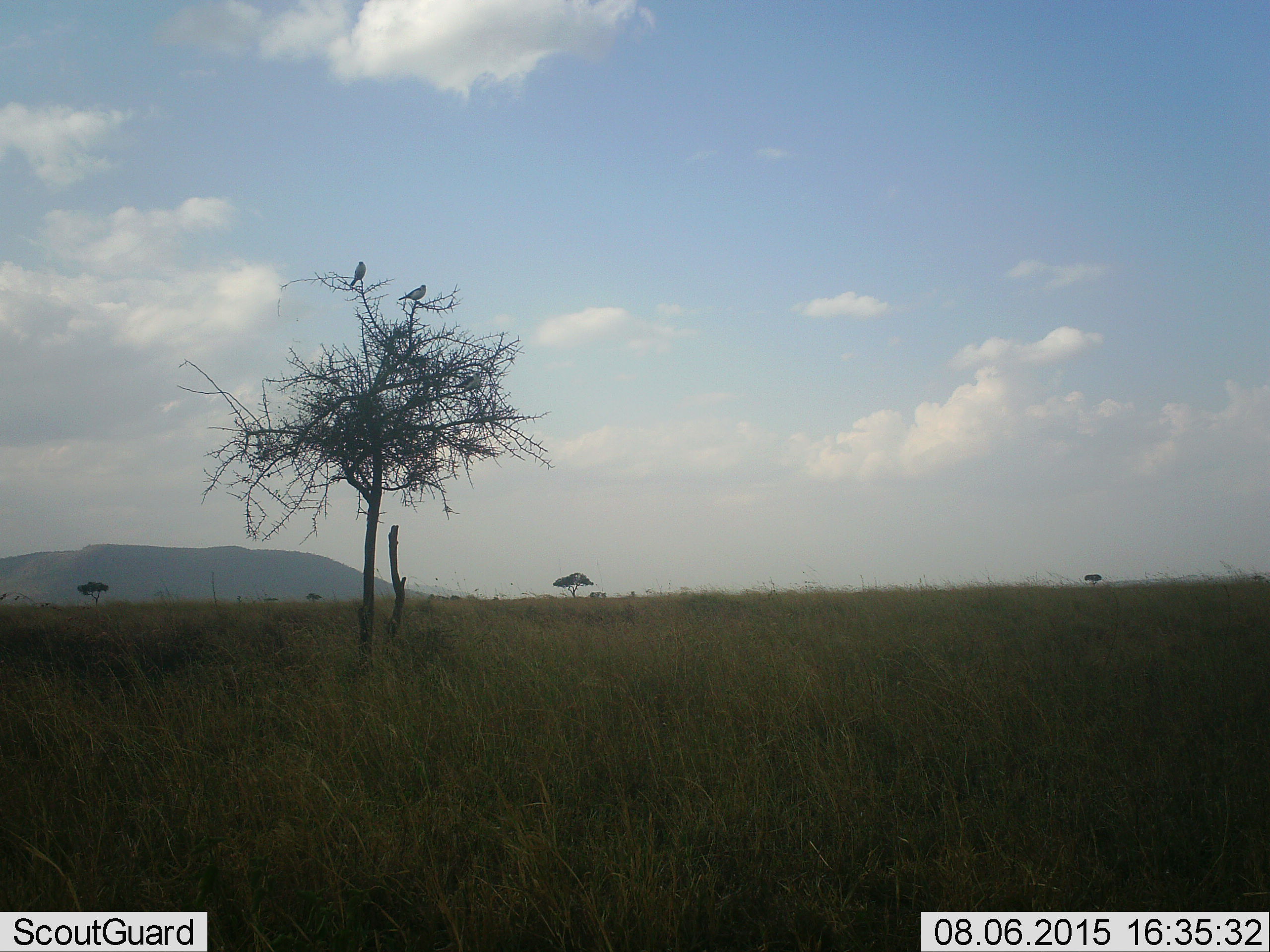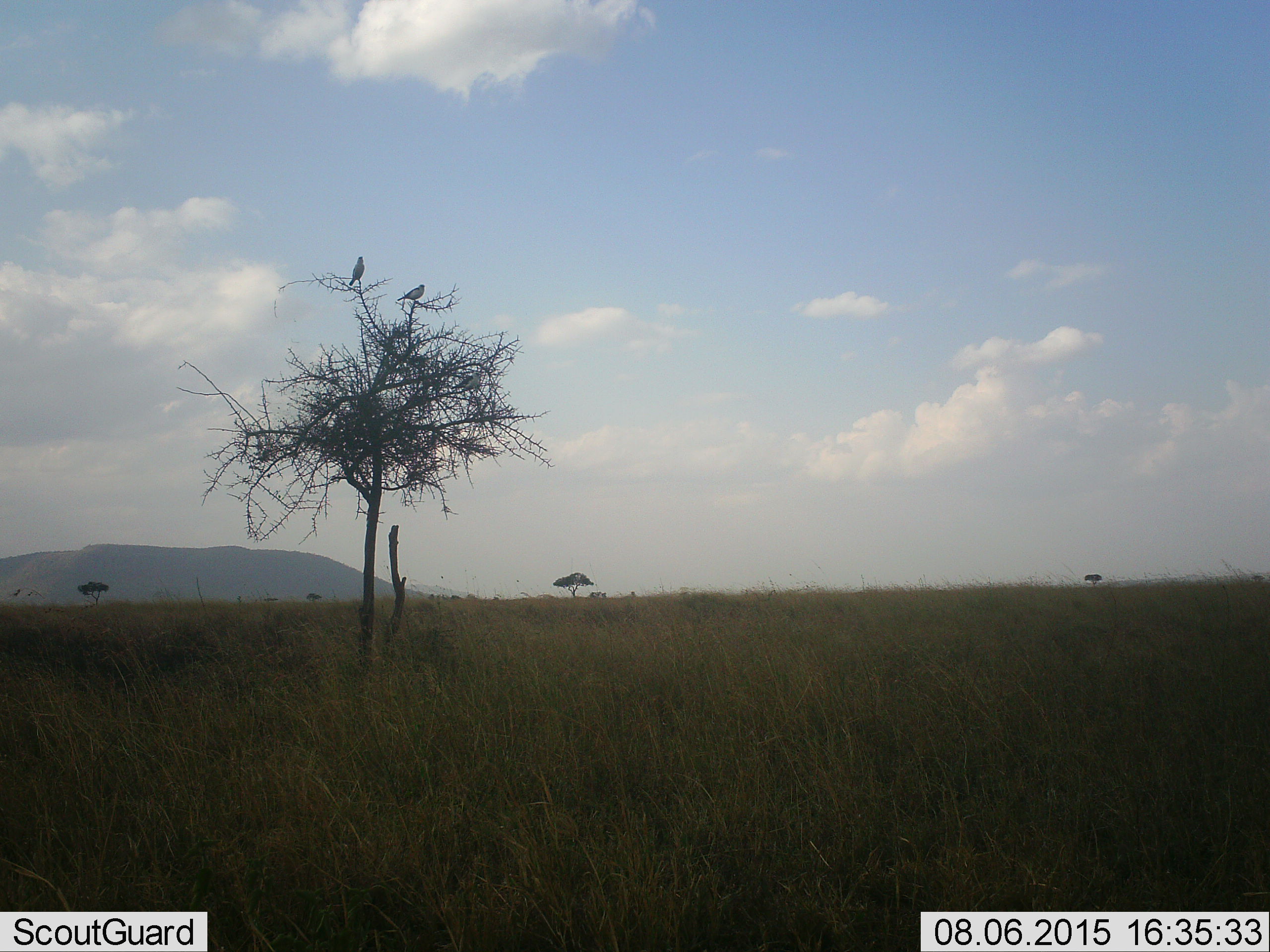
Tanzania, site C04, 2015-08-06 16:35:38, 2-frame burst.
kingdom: Animalia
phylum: Chordata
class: Aves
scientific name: Aves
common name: bird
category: otherbird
Otherbird (bird) (Aves), count 2. Behavior (volunteer vote fractions): standing 46%, resting 69%, moving 0%, interacting 0%. Young present (vote fraction): 0%. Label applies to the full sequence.